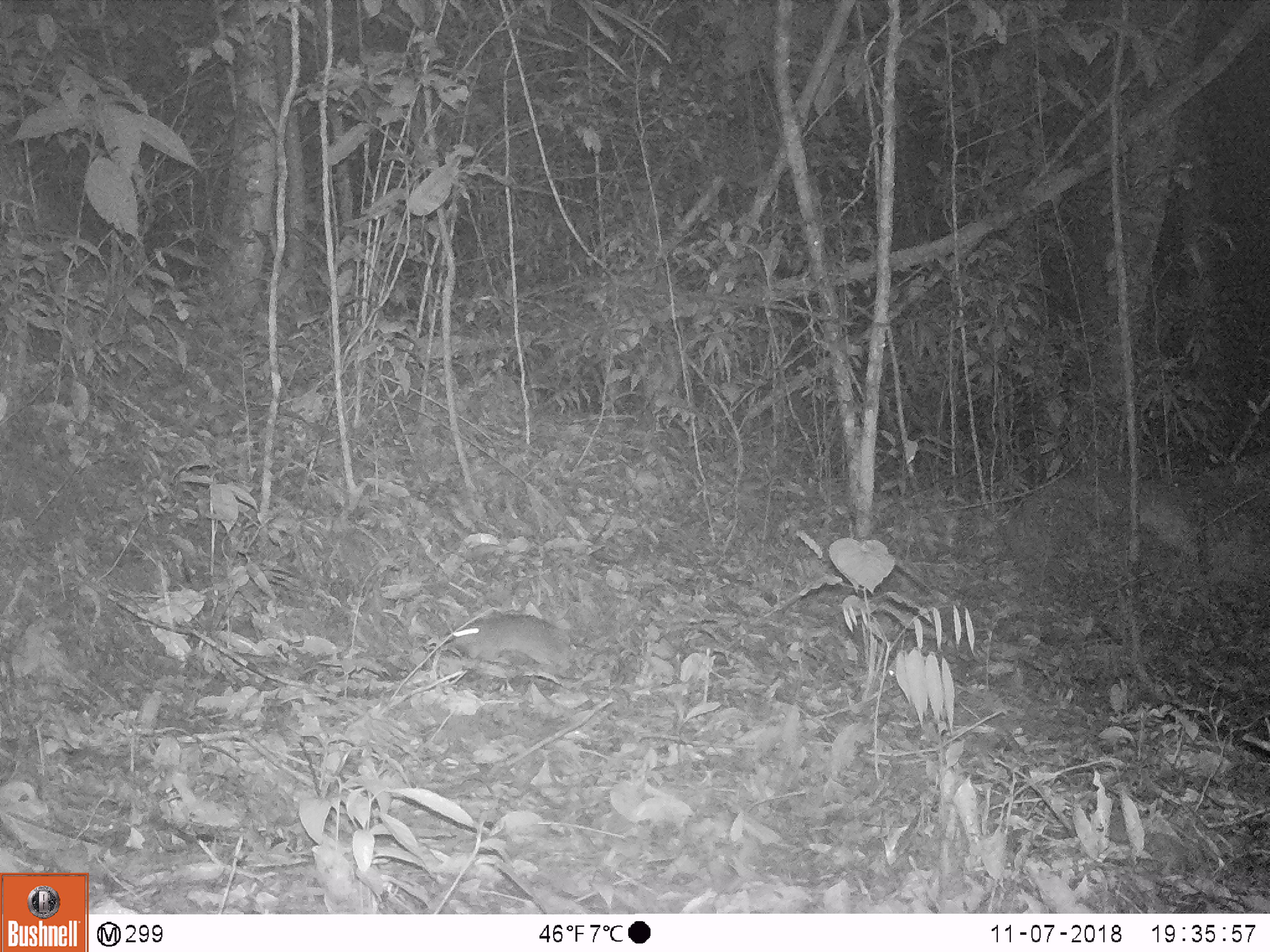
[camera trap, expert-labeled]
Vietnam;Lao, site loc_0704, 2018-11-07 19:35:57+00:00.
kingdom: Animalia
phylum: Chordata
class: Mammalia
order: Rodentia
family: Muridae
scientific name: Muridae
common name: old-world mice and rats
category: unidentified murid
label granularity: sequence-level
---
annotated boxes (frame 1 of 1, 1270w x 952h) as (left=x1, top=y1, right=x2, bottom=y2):
unidentified murid: (left=448, top=613, right=603, bottom=679)